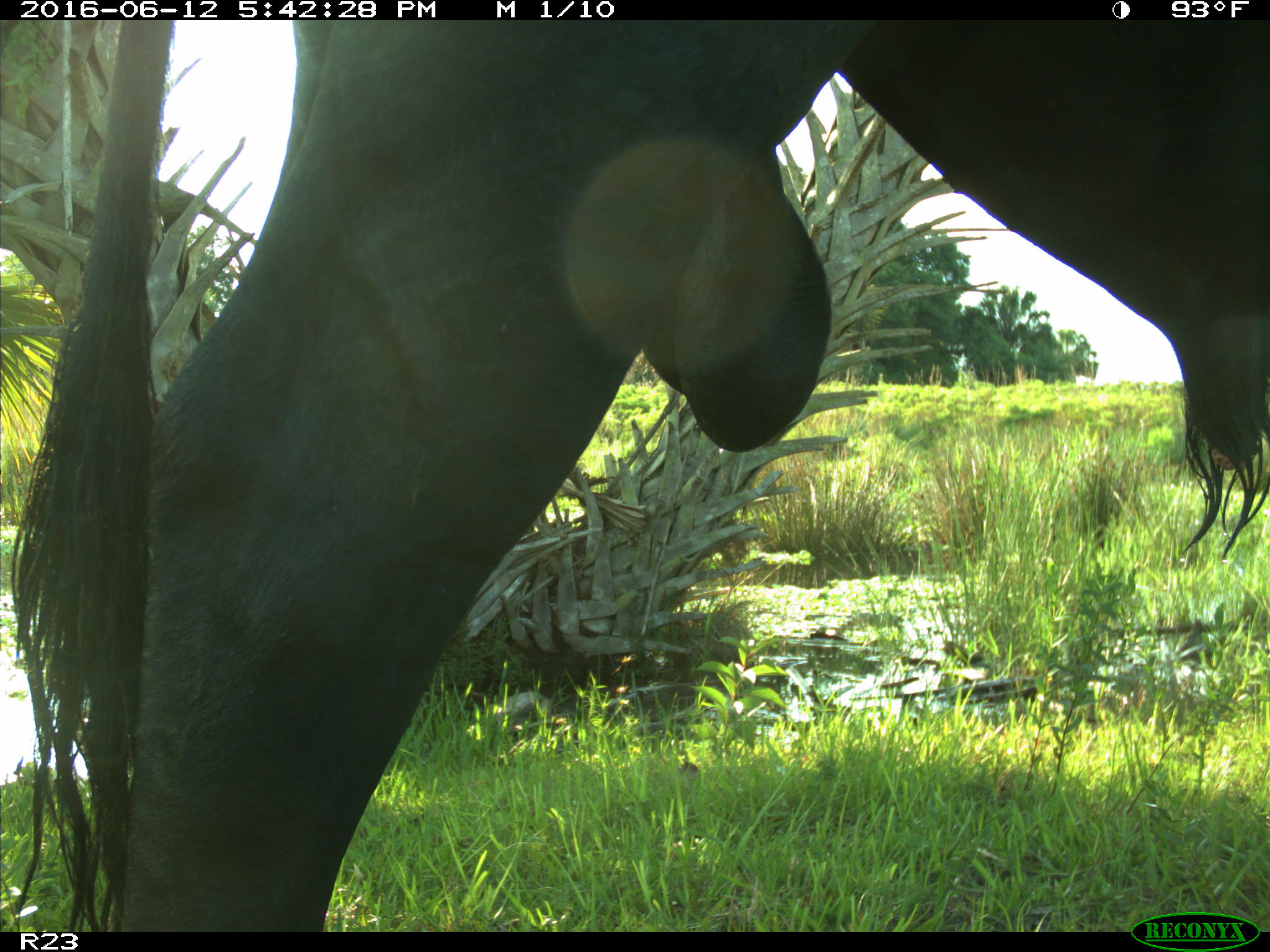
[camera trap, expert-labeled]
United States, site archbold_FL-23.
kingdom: Animalia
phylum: Chordata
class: Mammalia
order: Artiodactyla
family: Bovidae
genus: Bos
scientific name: Bos taurus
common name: domestic cow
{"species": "Bos taurus (domestic cow)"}